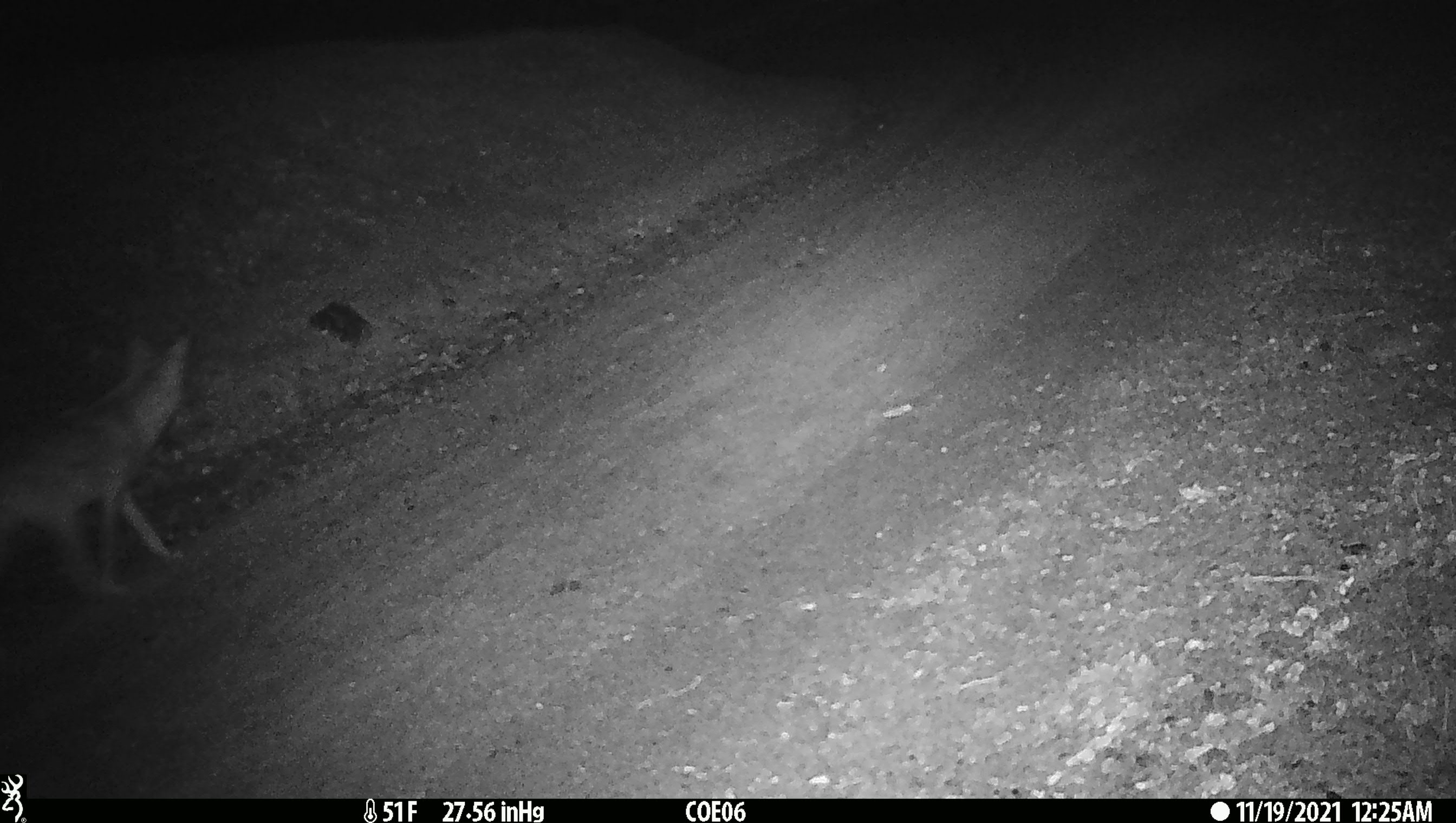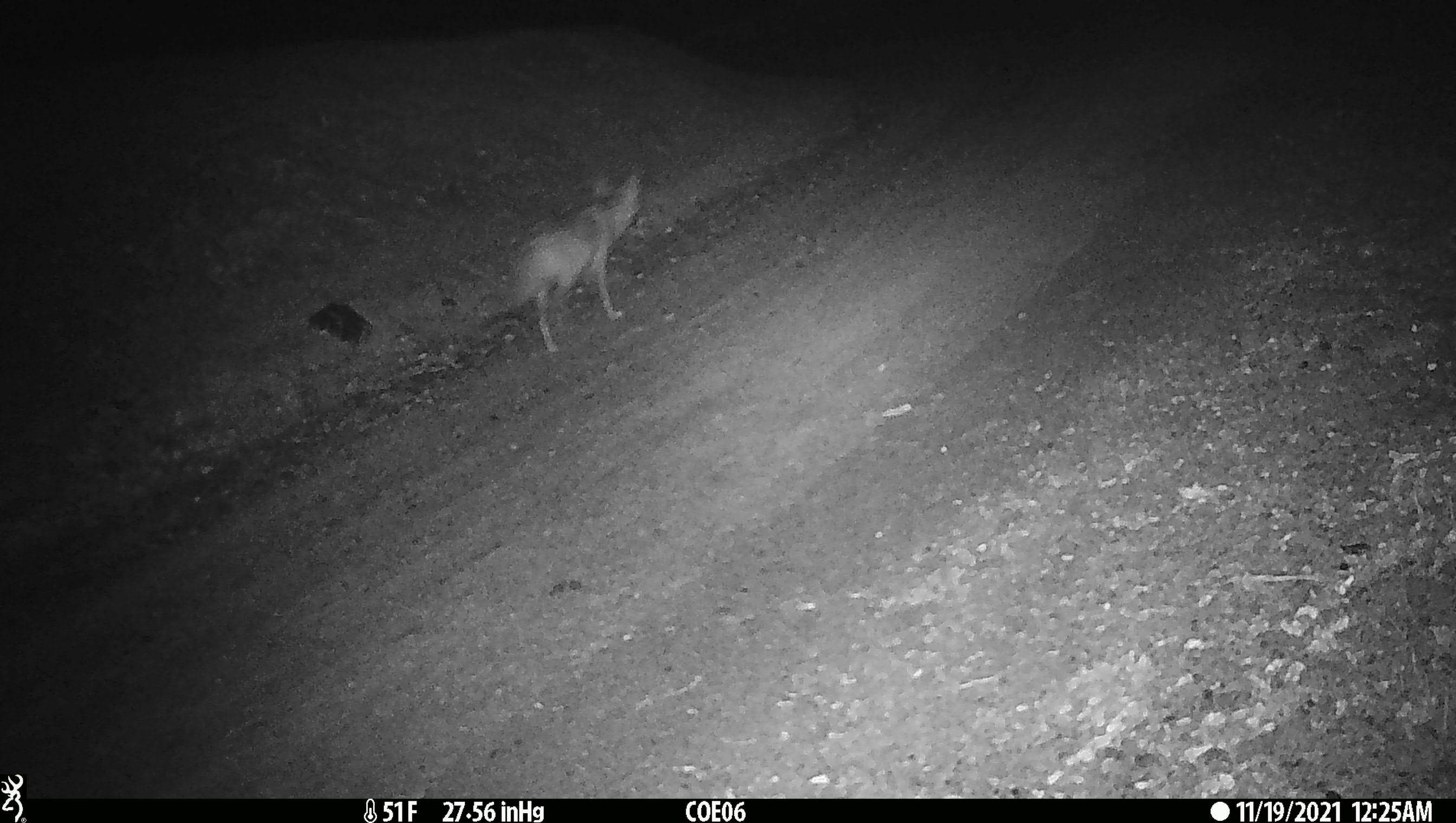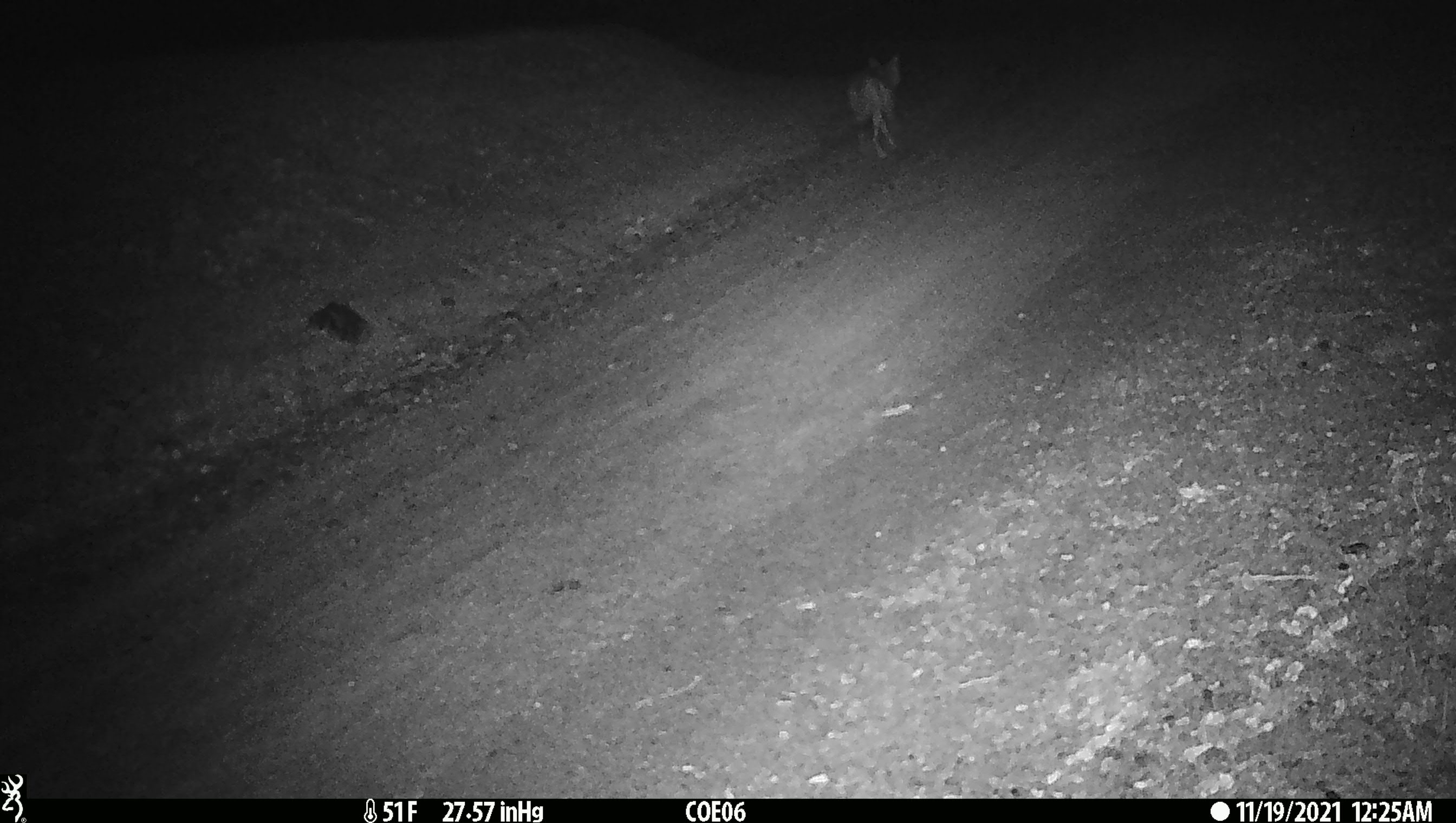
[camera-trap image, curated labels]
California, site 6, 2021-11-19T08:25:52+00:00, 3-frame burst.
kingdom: Animalia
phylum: Chordata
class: Mammalia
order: Carnivora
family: Canidae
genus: Canis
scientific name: Canis latrans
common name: coyote